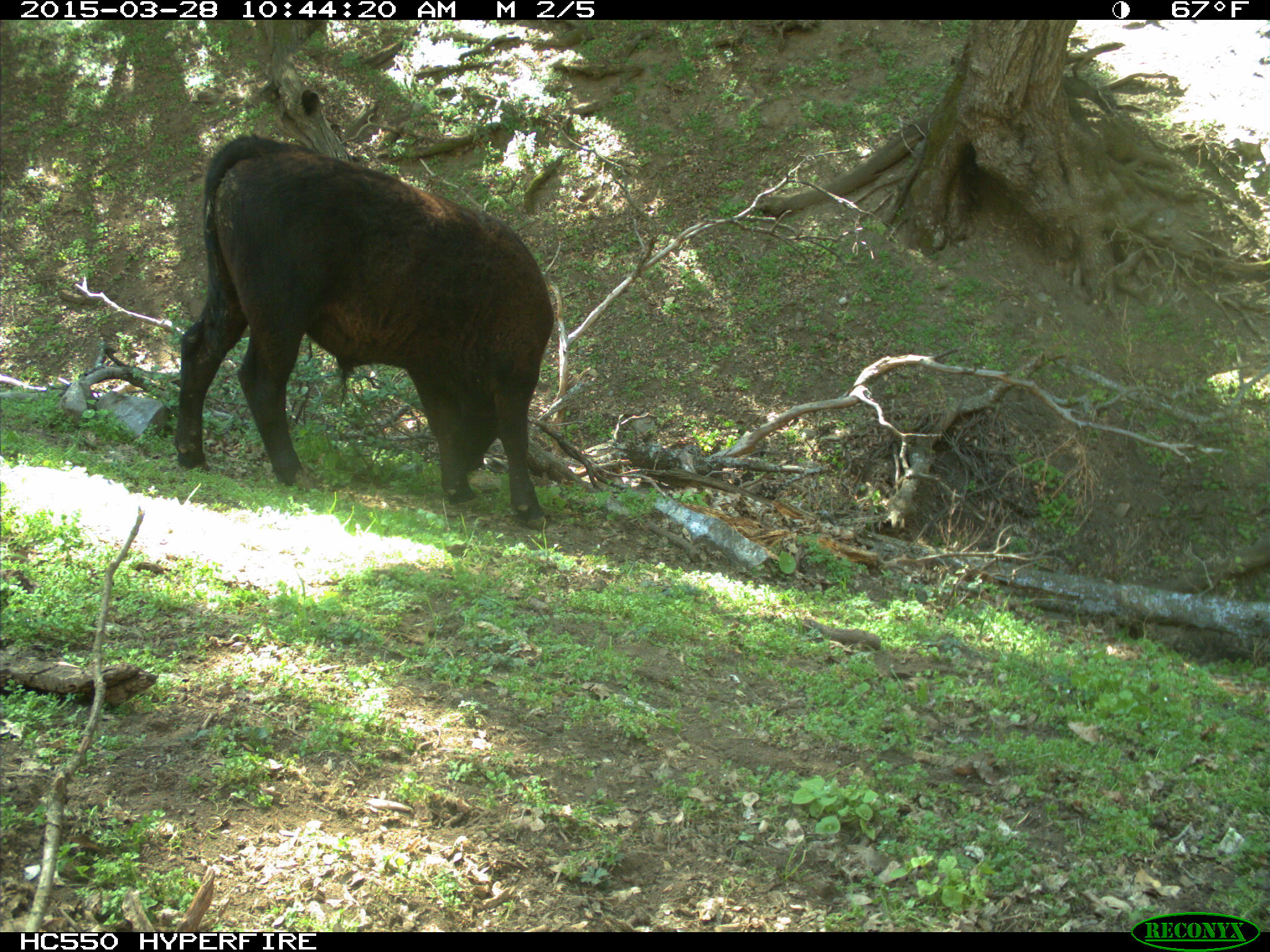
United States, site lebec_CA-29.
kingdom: Animalia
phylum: Chordata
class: Mammalia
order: Artiodactyla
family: Bovidae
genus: Bos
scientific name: Bos taurus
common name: domestic cow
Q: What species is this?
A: Bos taurus (domestic cow).